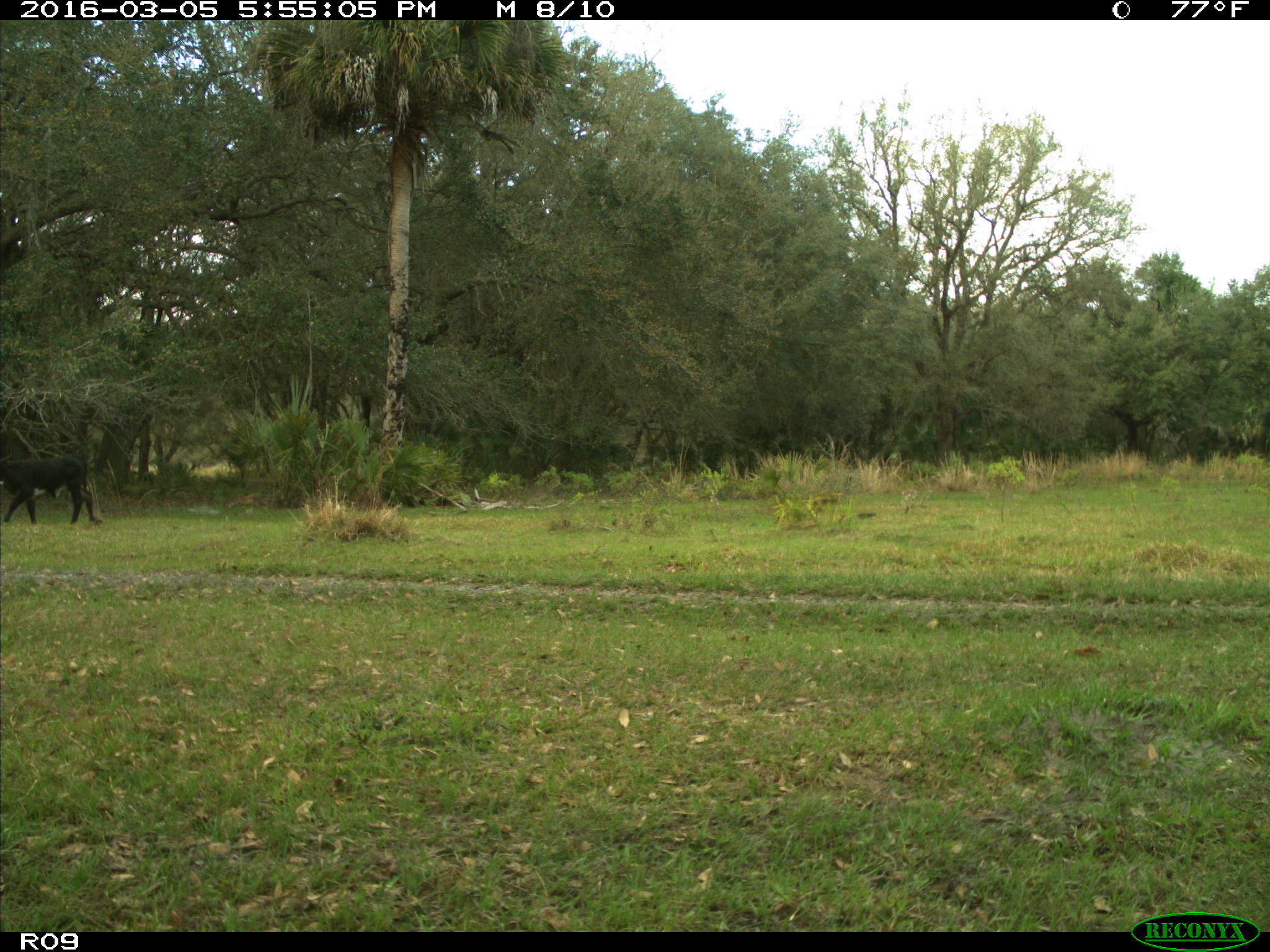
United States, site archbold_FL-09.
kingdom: Animalia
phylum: Chordata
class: Mammalia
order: Artiodactyla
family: Bovidae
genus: Bos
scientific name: Bos taurus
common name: domestic cow